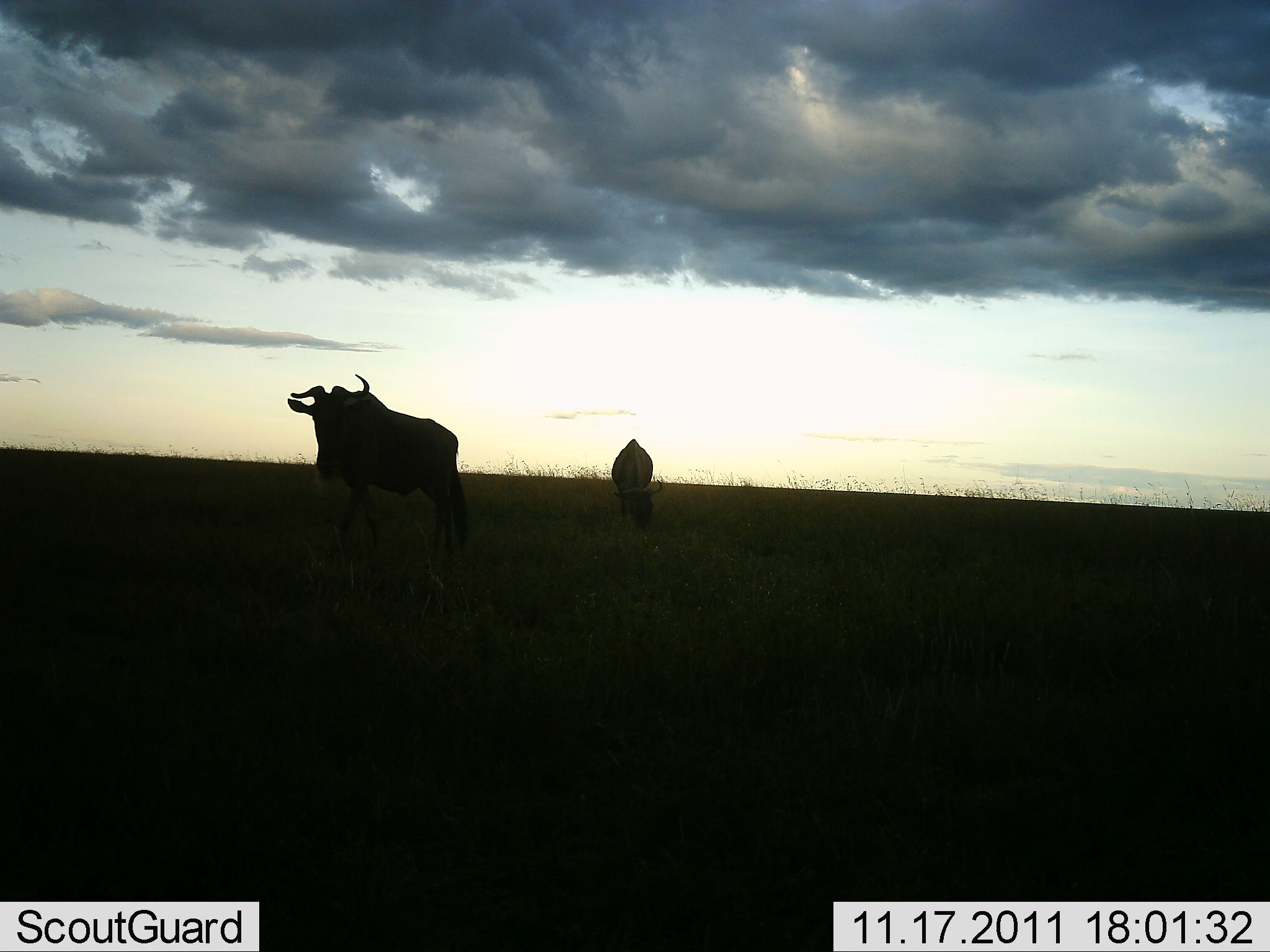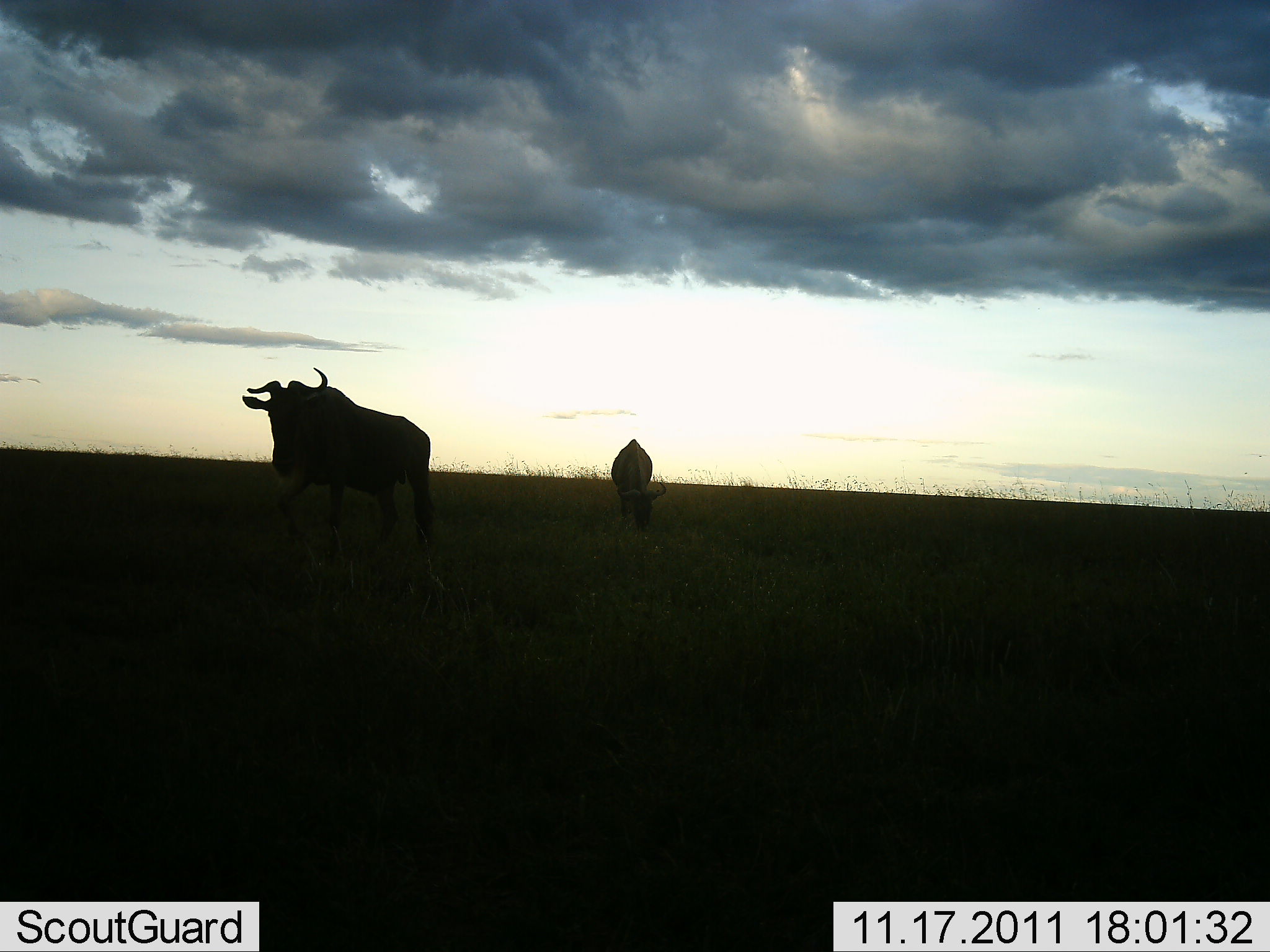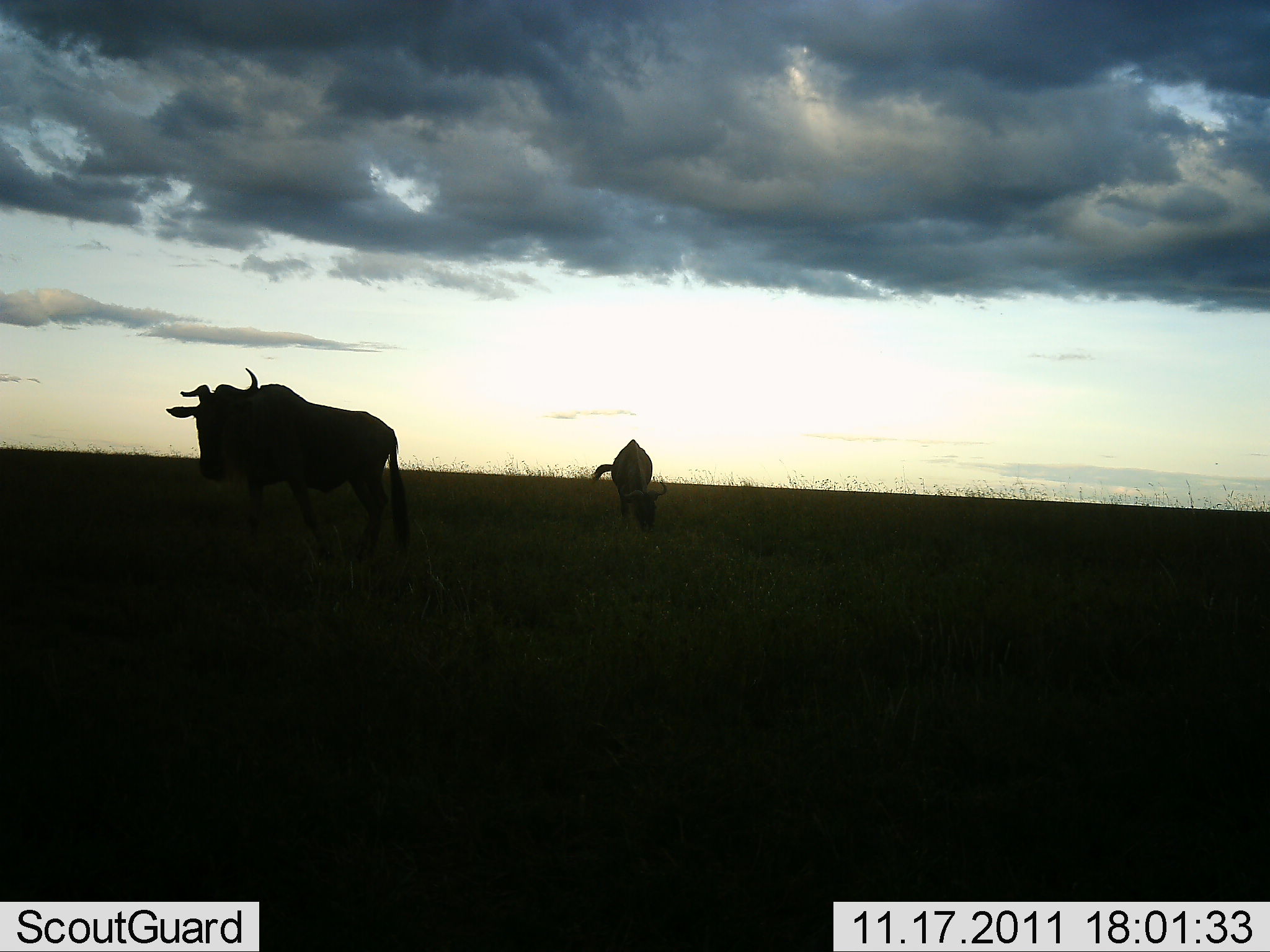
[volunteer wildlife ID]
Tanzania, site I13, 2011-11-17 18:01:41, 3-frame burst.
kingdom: Animalia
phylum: Chordata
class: Mammalia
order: Artiodactyla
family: Bovidae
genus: Connochaetes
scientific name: Connochaetes taurinus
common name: blue wildebeest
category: wildebeest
Wildebeest (blue wildebeest) (Connochaetes taurinus), count 2. Behavior (volunteer vote fractions): standing 18%, resting 0%, moving 82%, interacting 0%. Young present (vote fraction): 0%. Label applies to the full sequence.